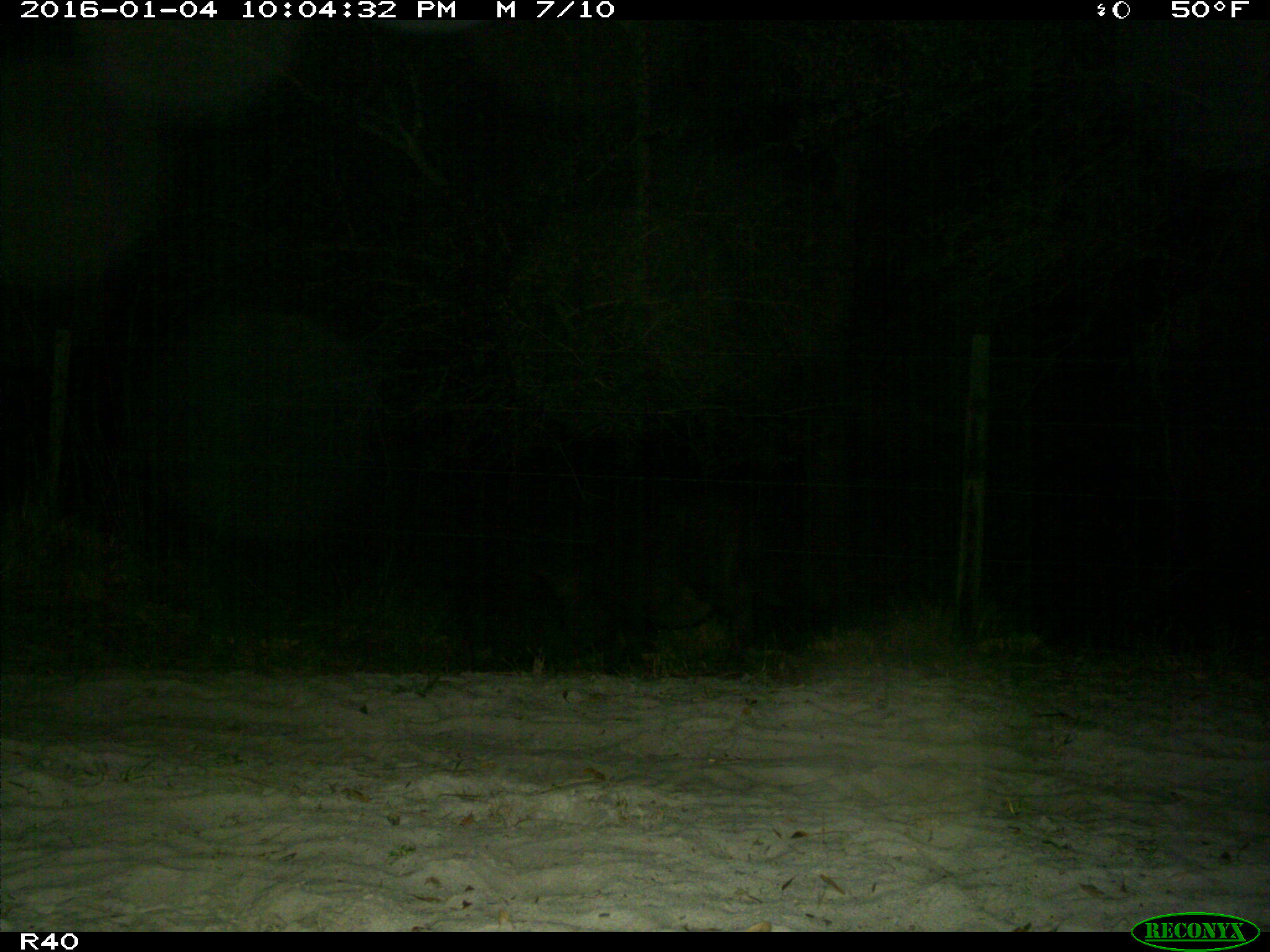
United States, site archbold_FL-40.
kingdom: Animalia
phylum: Chordata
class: Mammalia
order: Artiodactyla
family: Suidae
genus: Sus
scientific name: Sus scrofa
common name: wild boar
Sus scrofa (wild boar).